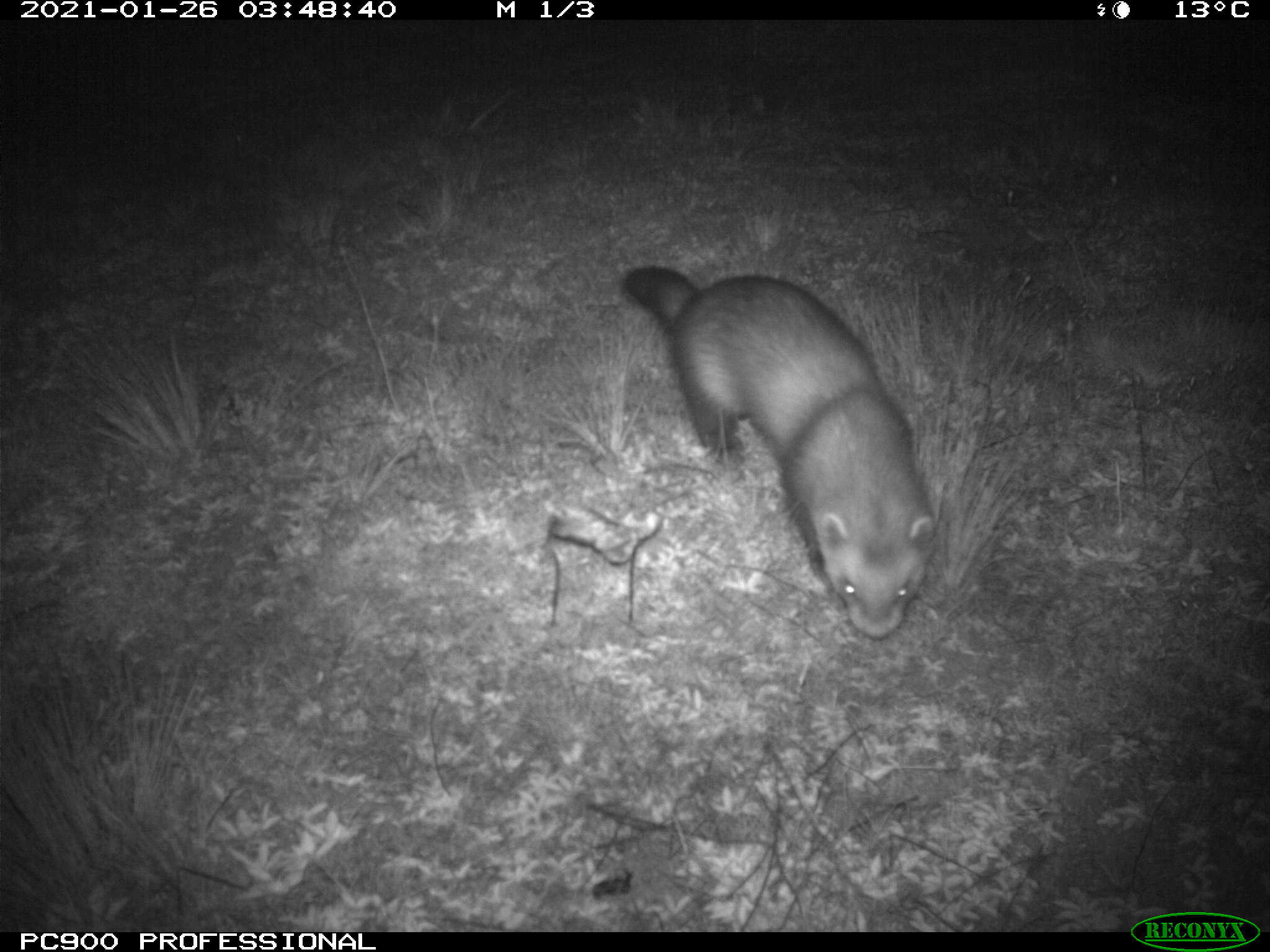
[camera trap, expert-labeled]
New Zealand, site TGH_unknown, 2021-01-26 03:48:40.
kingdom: Animalia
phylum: Chordata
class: Mammalia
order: Carnivora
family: Mustelidae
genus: Mustela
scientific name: Mustela furo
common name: ferret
Ferret (Mustela furo).